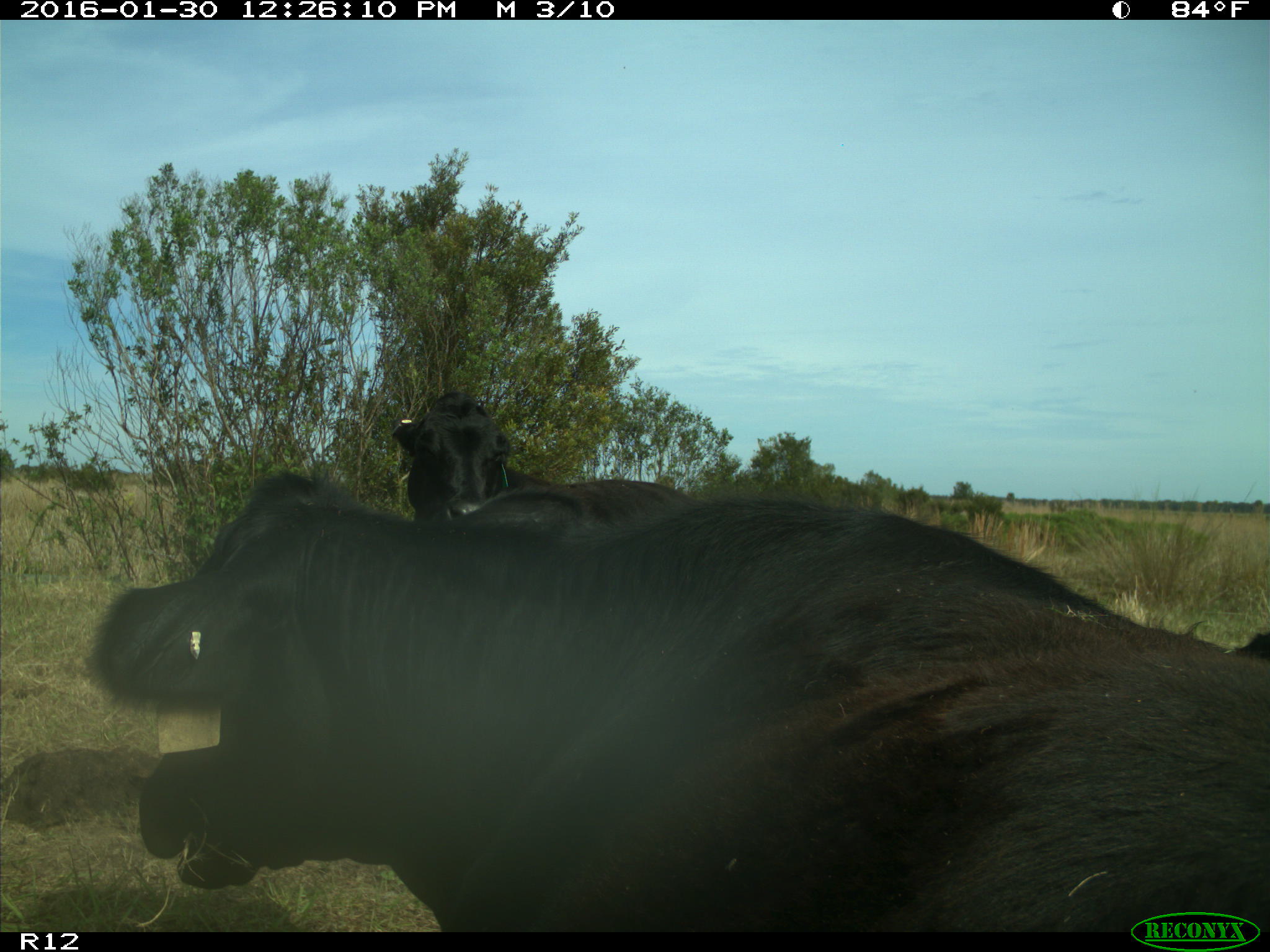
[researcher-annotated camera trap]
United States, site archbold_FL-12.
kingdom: Animalia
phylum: Chordata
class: Mammalia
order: Artiodactyla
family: Bovidae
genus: Bos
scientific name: Bos taurus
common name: domestic cow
Bos taurus (domestic cow).